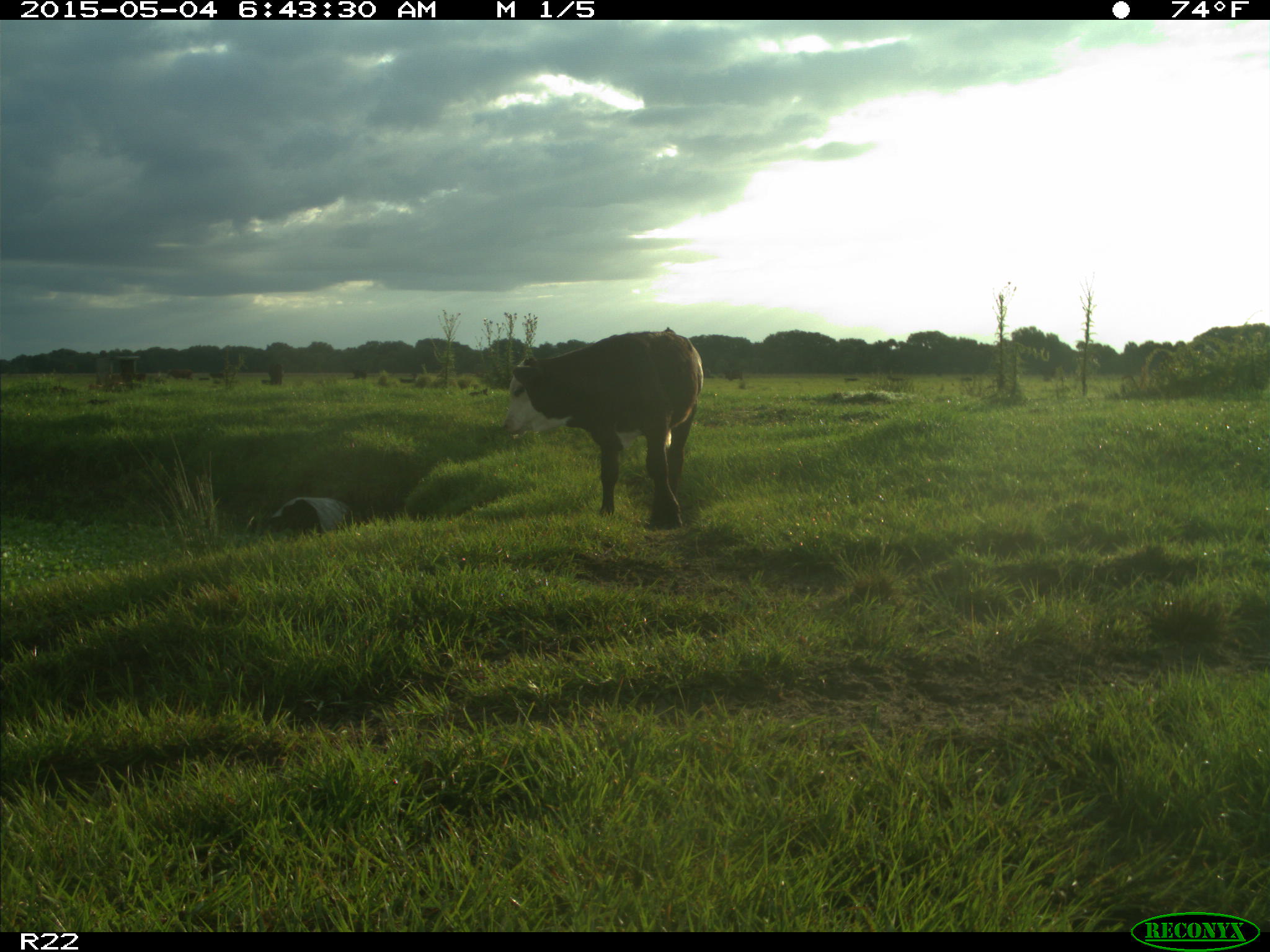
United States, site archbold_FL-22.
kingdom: Animalia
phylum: Chordata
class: Mammalia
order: Artiodactyla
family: Bovidae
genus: Bos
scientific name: Bos taurus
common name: domestic cow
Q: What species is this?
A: Bos taurus (domestic cow).